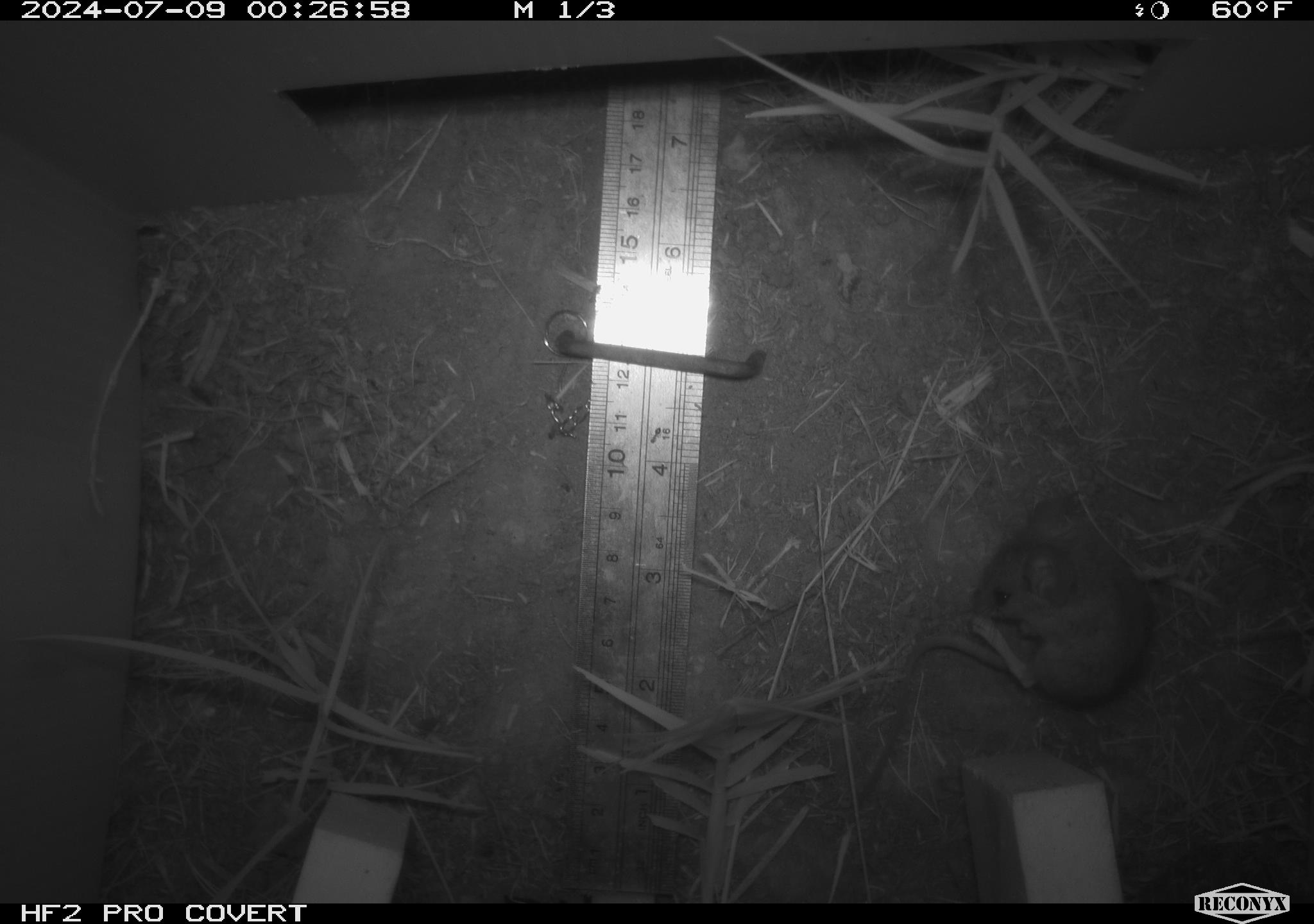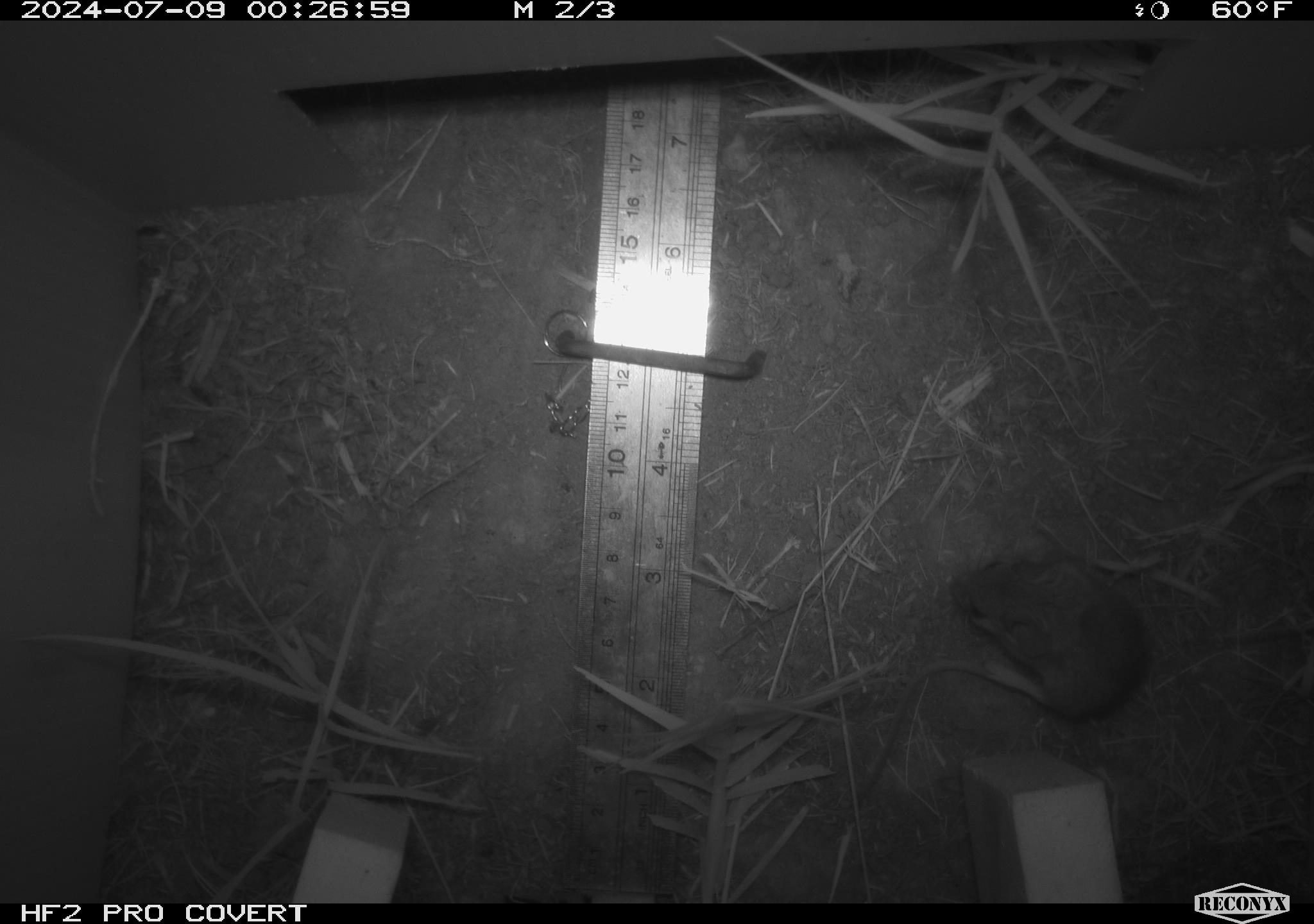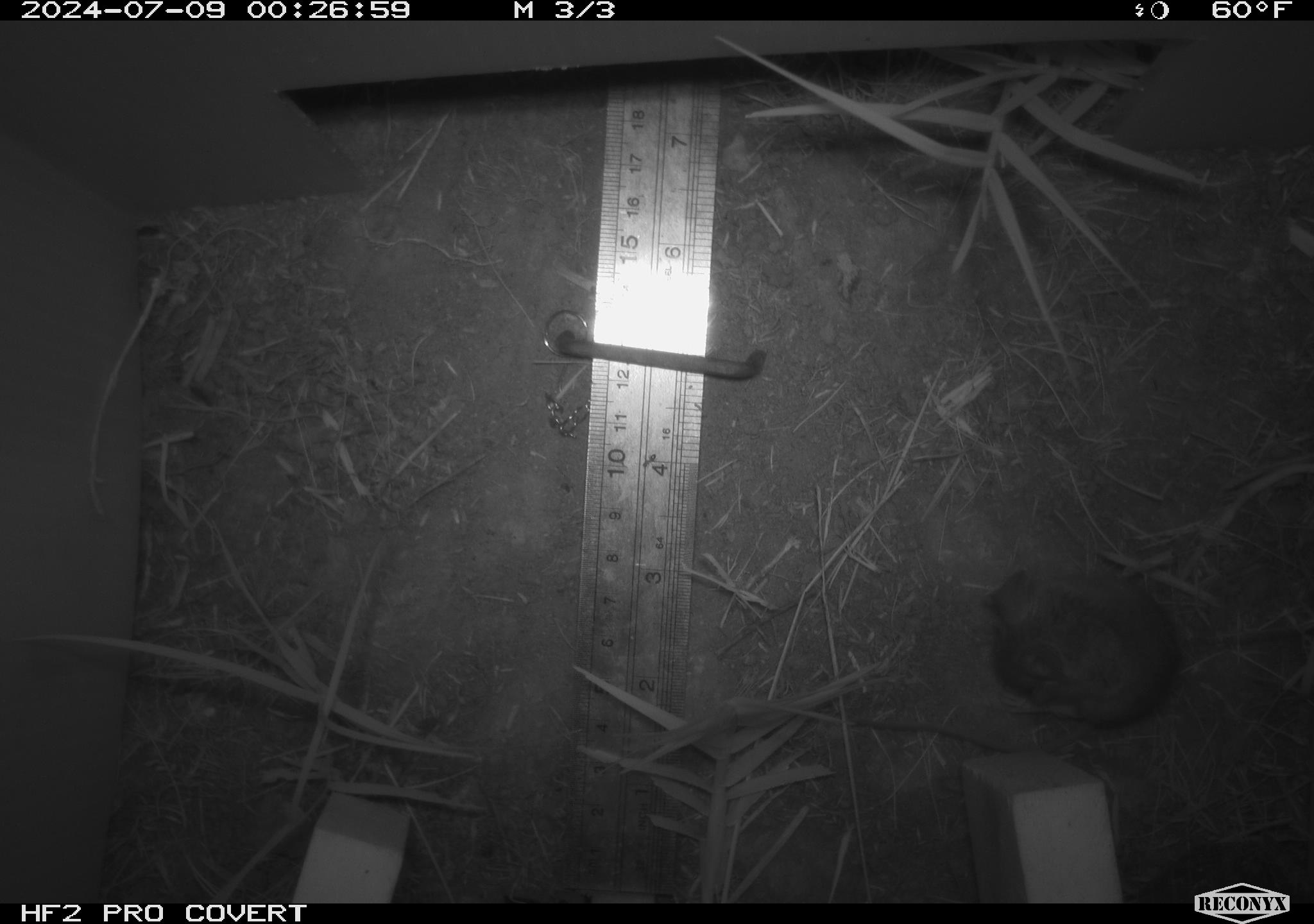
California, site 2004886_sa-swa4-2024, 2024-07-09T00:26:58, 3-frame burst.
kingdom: Animalia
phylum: Chordata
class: Mammalia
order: Rodentia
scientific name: Rodentia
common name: mouse species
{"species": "mouse species (Rodentia)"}